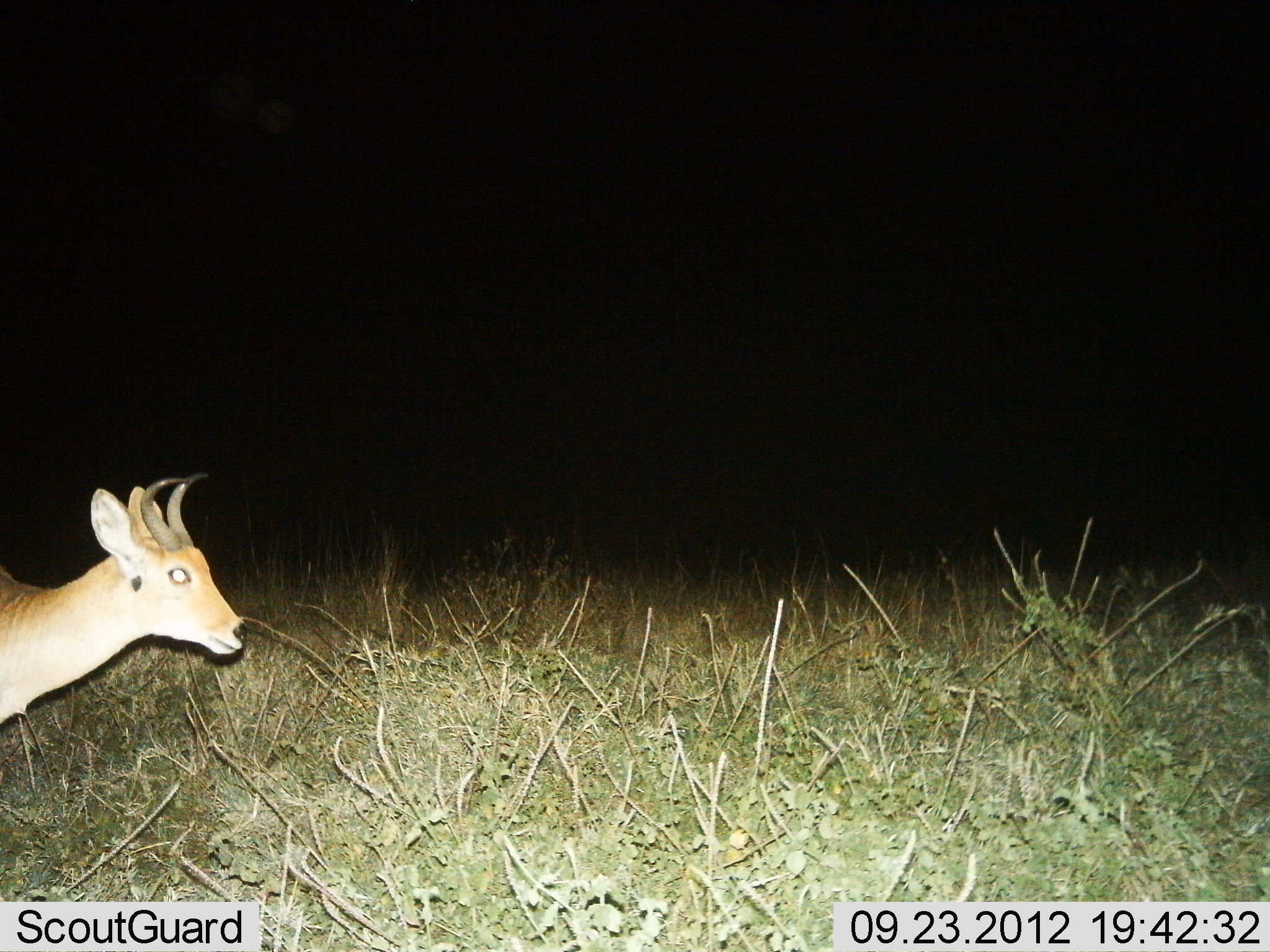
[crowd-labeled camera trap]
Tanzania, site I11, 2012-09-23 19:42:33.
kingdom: Animalia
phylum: Chordata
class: Mammalia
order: Artiodactyla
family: Bovidae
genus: Redunca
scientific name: Redunca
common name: reedbuck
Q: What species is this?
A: Reedbuck (Redunca).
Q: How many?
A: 1.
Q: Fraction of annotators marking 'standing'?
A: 80%.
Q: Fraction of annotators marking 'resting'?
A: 0%.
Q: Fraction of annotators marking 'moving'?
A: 20%.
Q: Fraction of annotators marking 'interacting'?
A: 0%.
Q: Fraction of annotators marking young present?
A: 0%.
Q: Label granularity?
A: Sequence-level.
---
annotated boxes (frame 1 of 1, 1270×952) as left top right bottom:
animal: 2 472 248 725